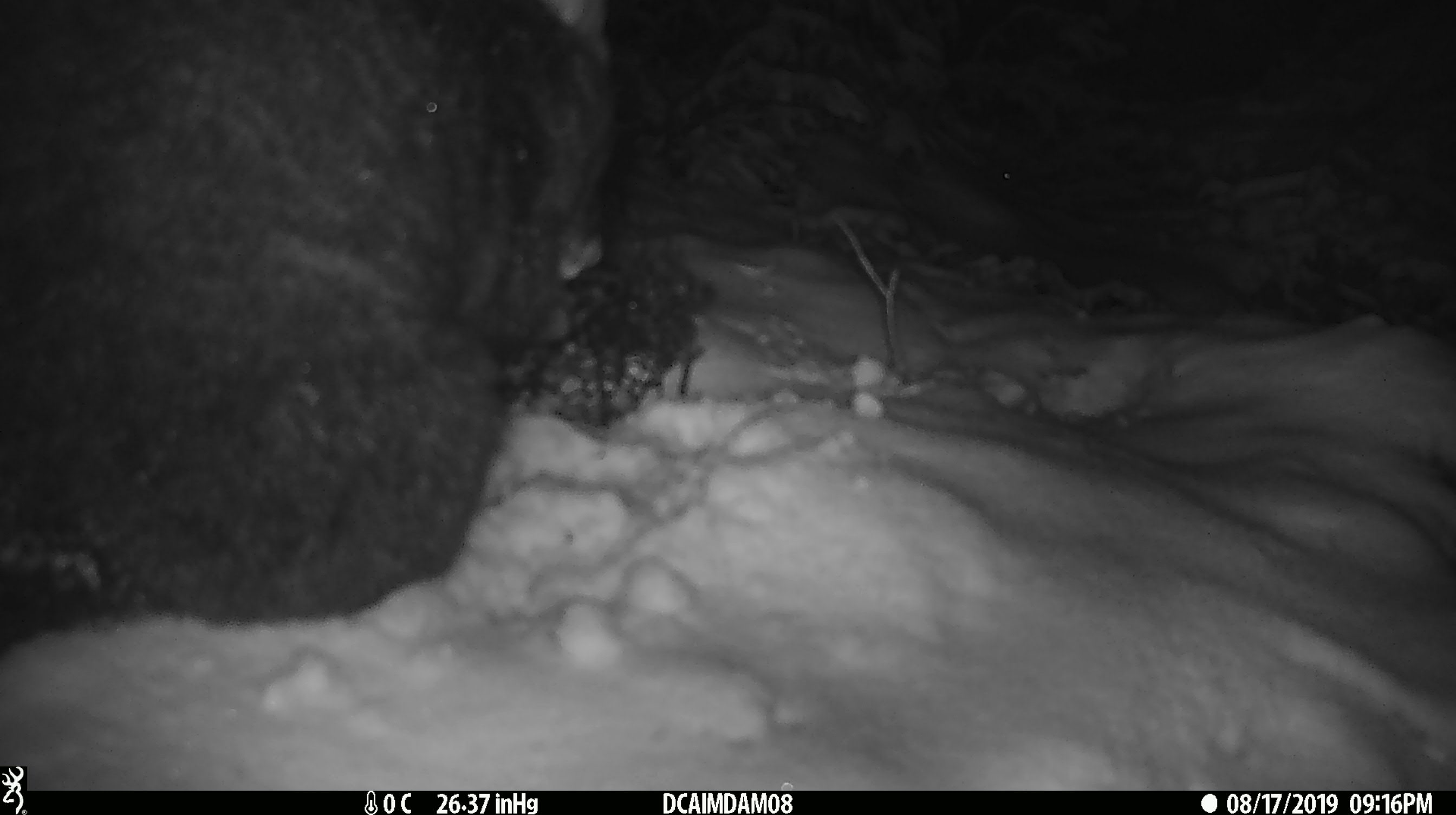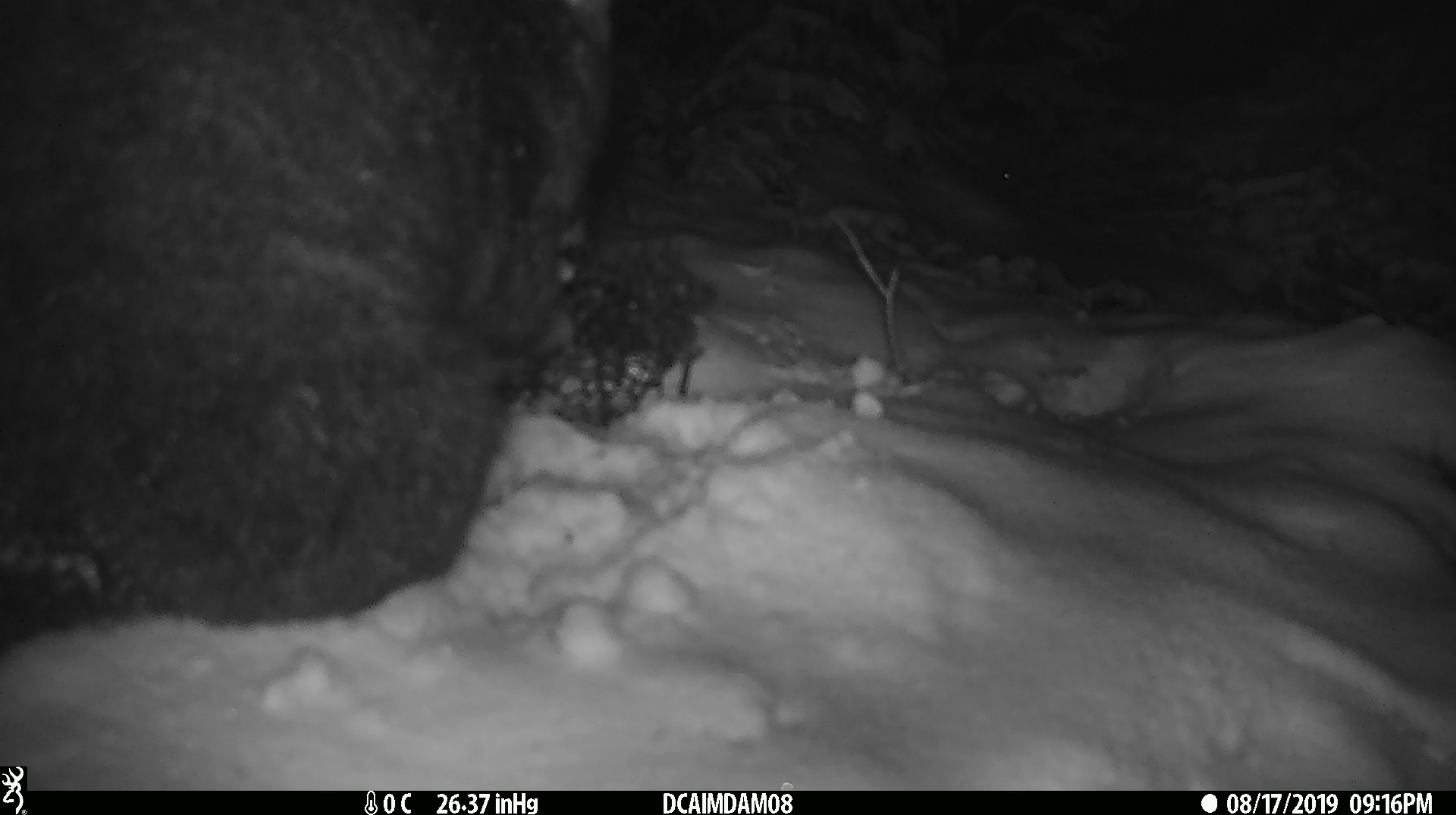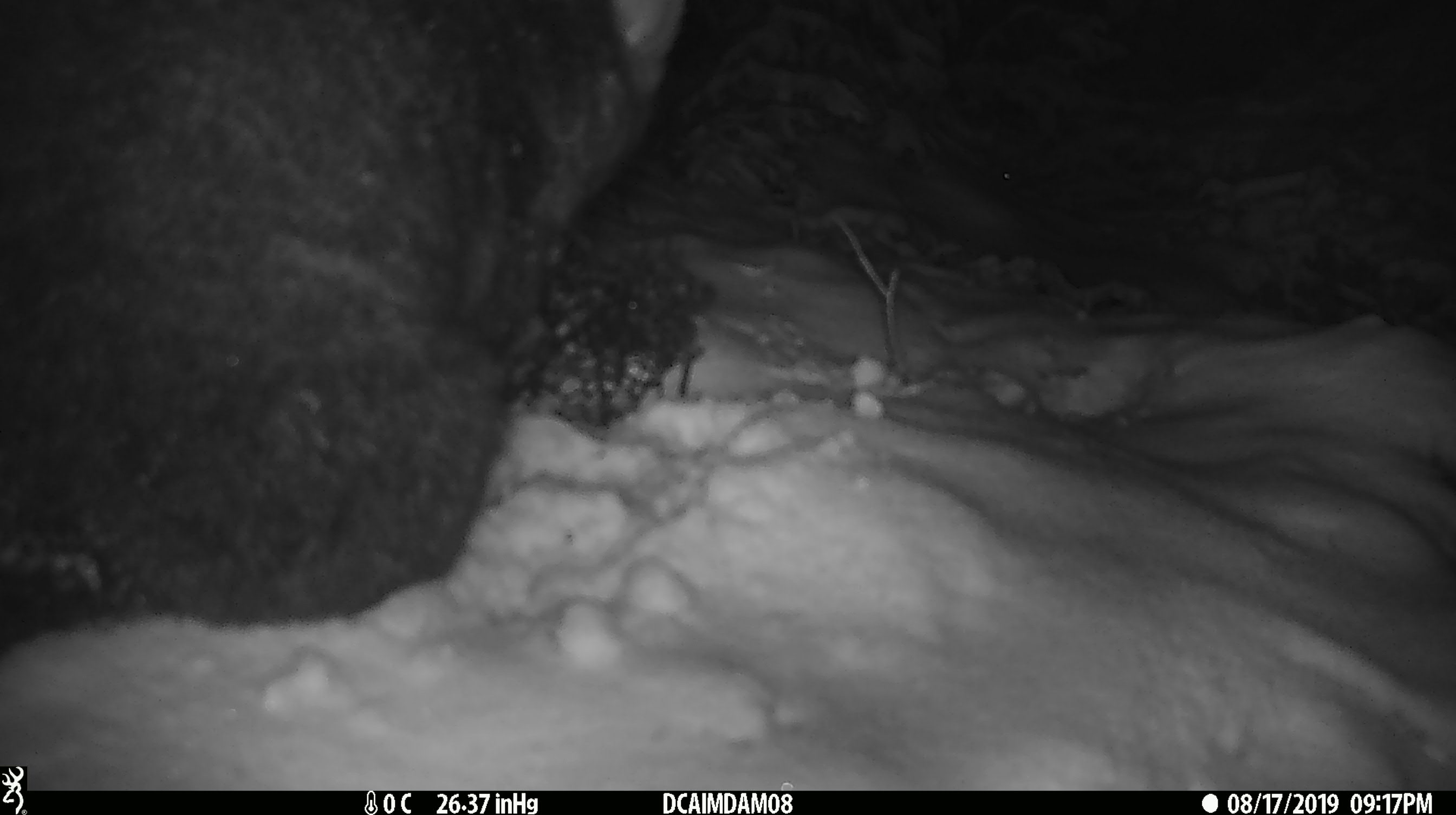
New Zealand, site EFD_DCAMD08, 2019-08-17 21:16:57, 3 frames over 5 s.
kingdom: Animalia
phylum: Chordata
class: Mammalia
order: Diprotodontia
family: Phalangeridae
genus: Trichosurus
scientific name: Trichosurus vulpecula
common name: common brushtail possum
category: possum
Possum (common brushtail possum) (Trichosurus vulpecula).